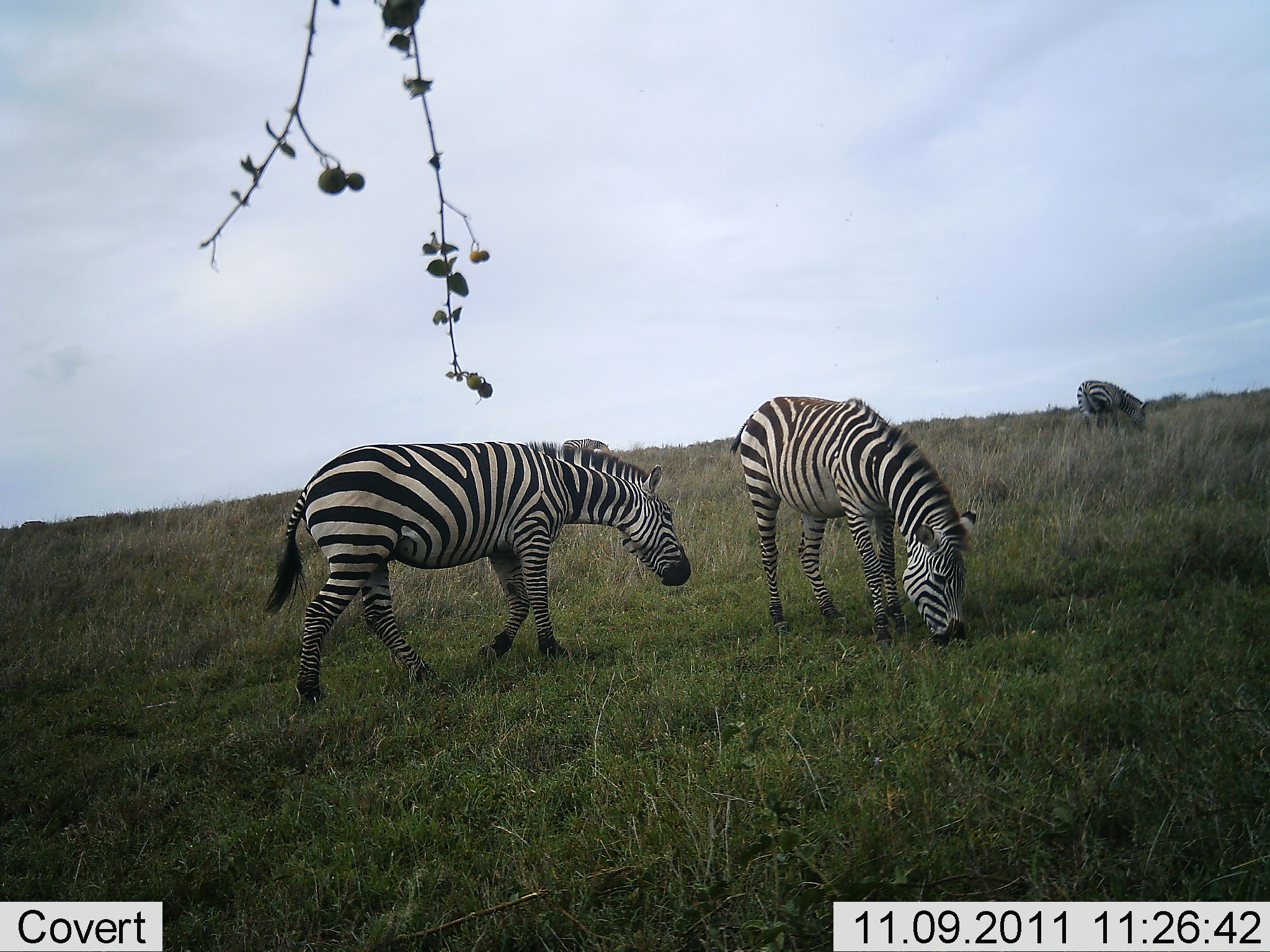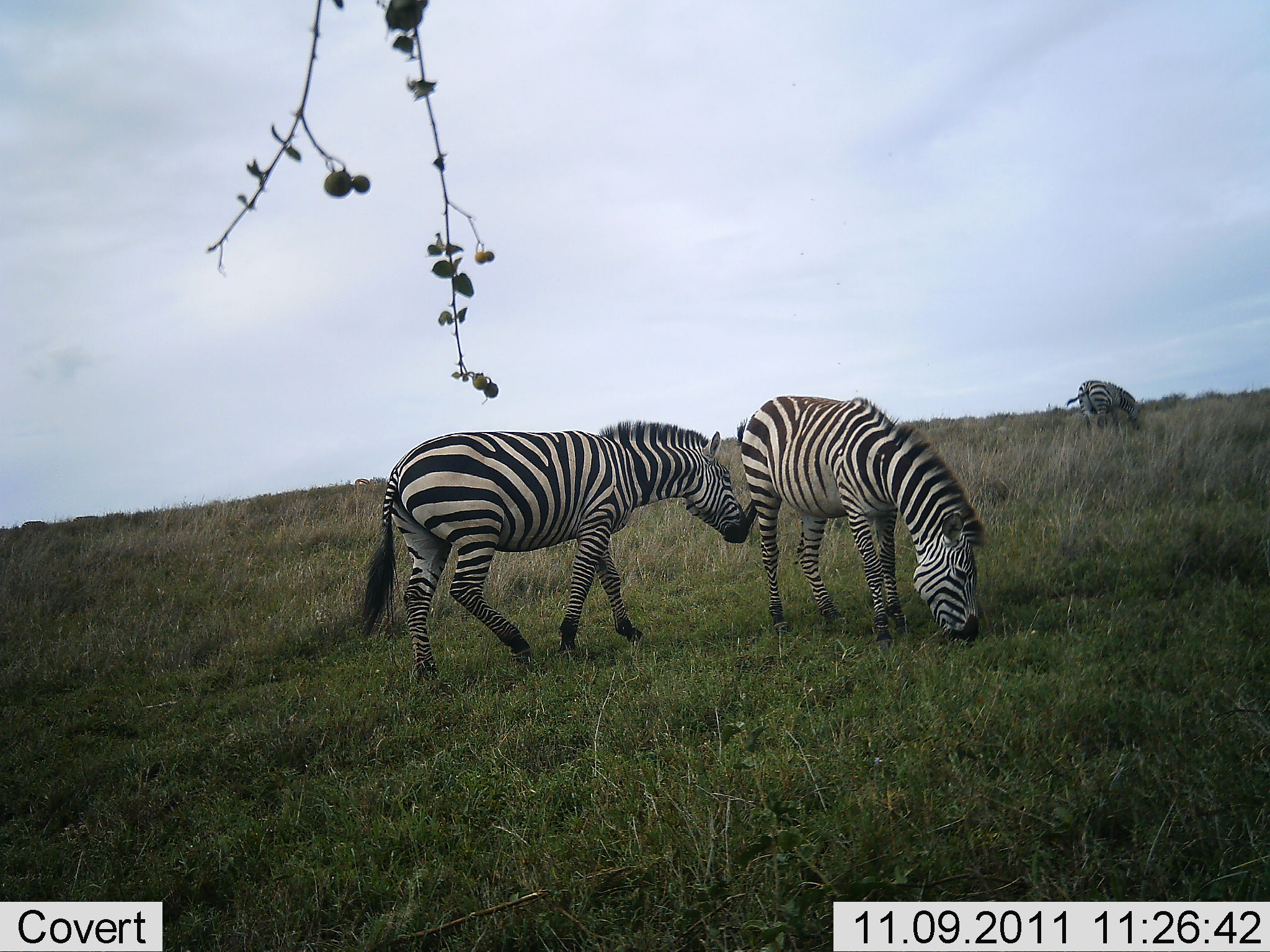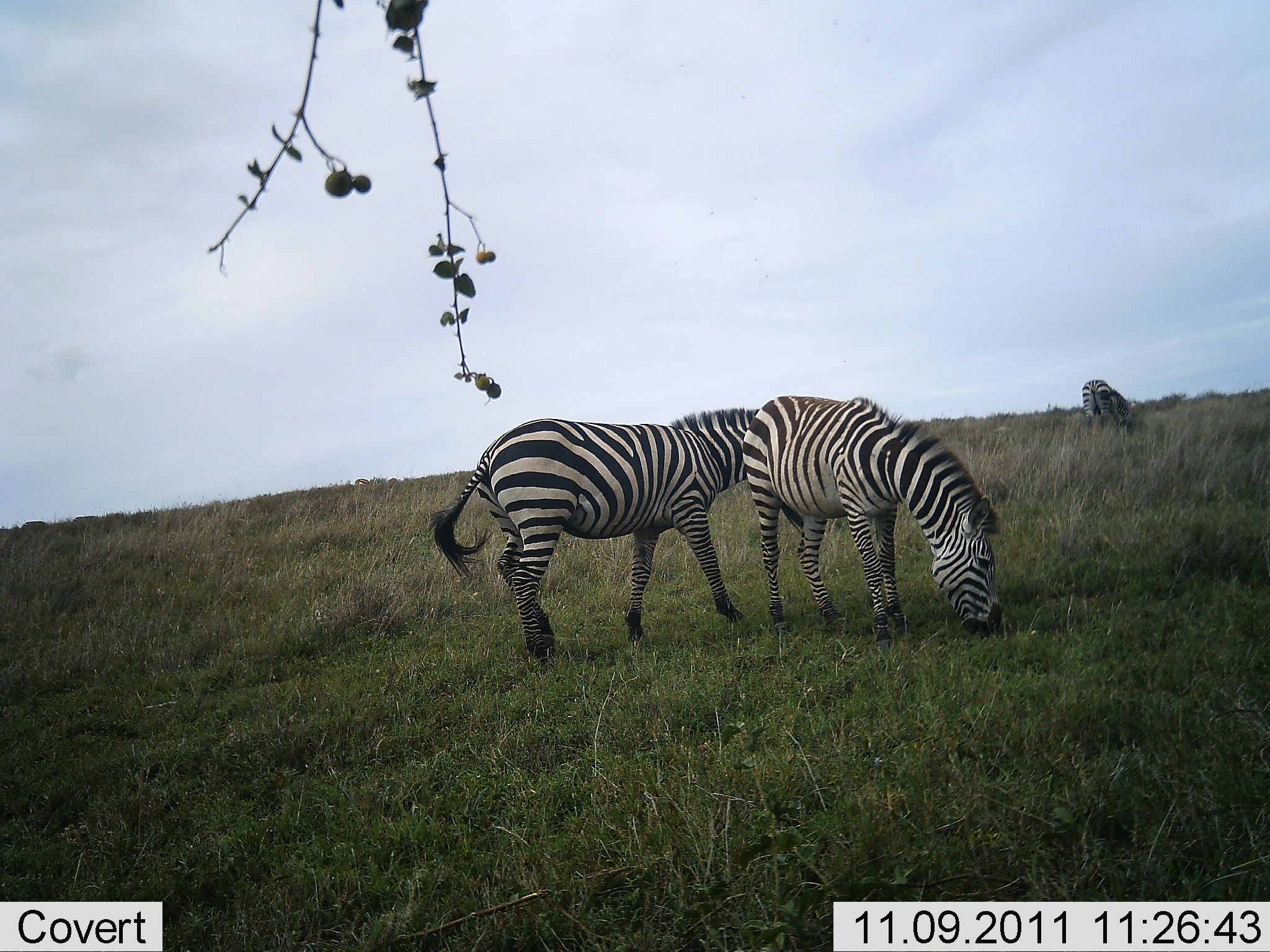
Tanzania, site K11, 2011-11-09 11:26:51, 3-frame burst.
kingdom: Animalia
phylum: Chordata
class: Mammalia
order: Perissodactyla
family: Equidae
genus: Equus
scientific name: Equus quagga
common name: plains zebra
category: zebra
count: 3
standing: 36%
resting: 0%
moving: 57%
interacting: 14%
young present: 0%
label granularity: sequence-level